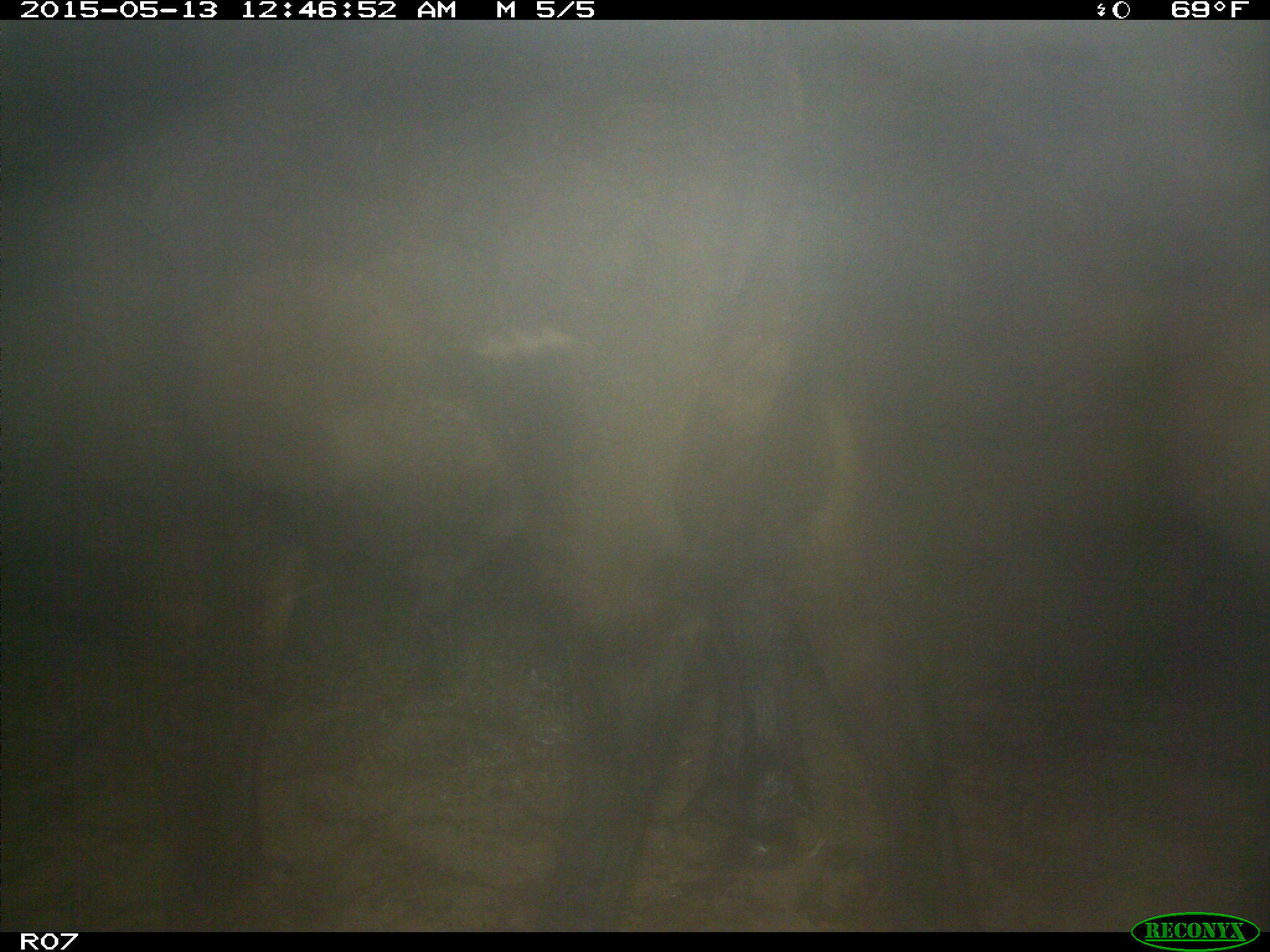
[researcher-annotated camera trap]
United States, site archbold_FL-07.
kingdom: Animalia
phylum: Chordata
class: Mammalia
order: Artiodactyla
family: Bovidae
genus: Bos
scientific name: Bos taurus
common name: domestic cow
Bos taurus (domestic cow).